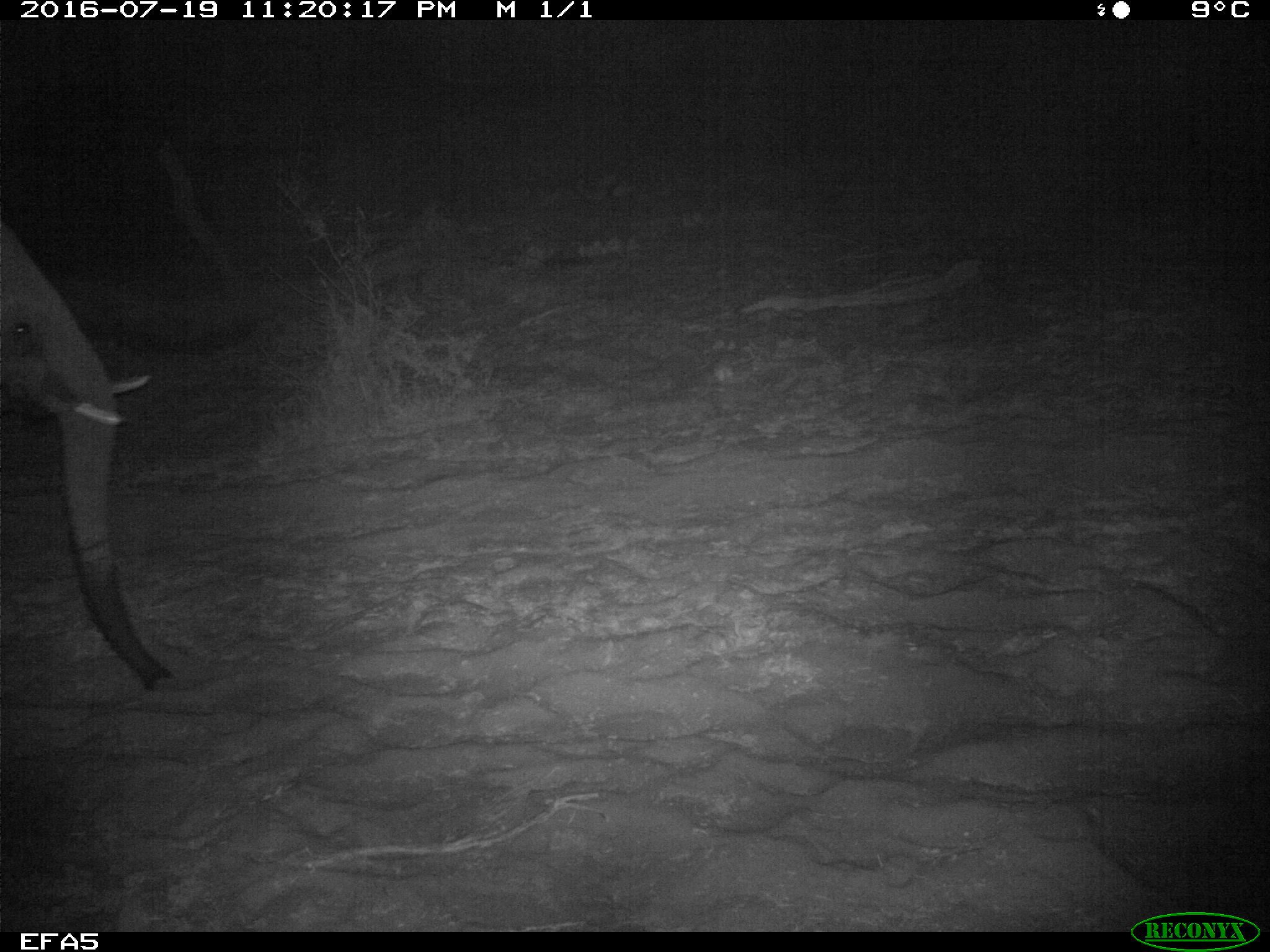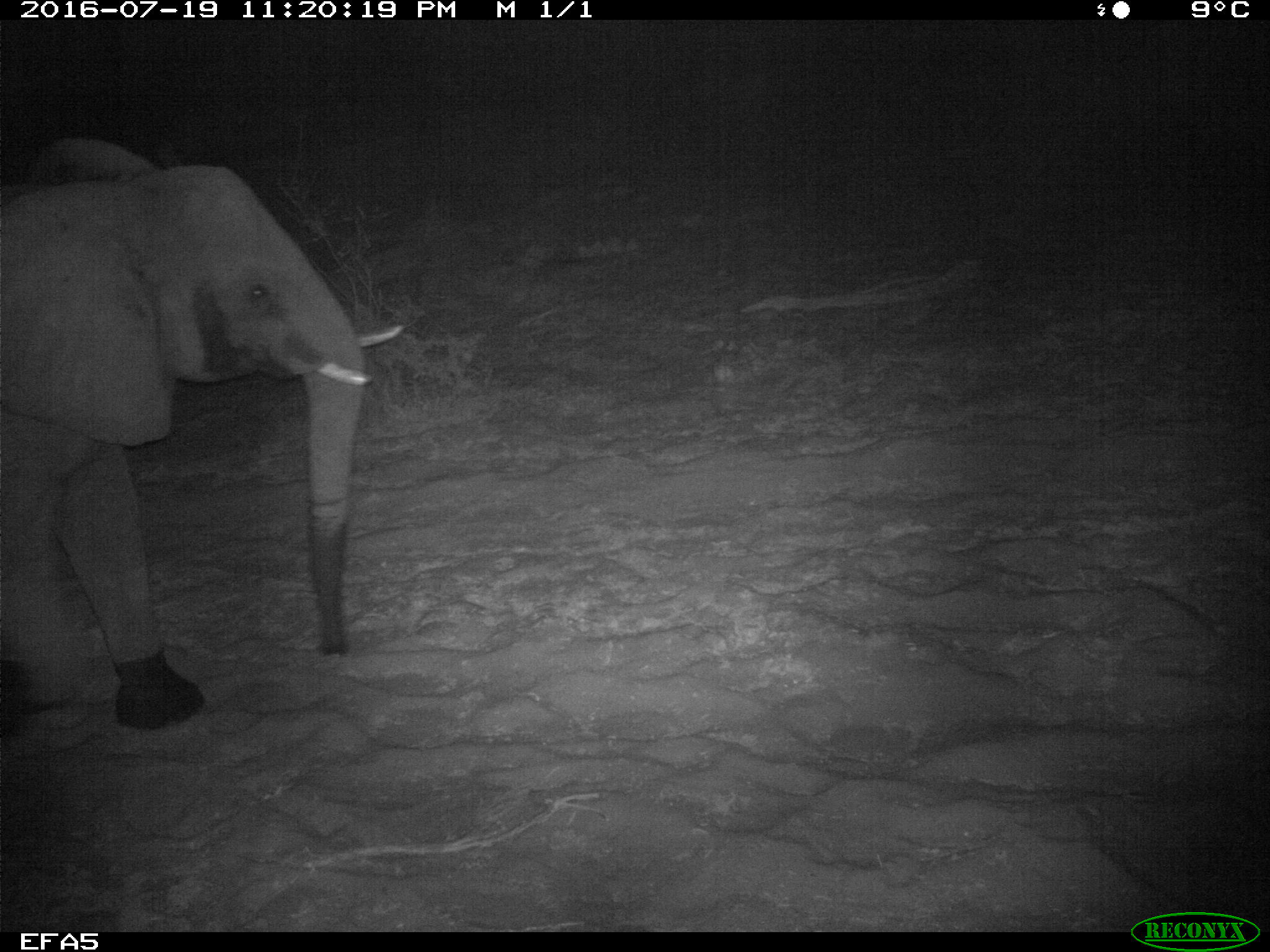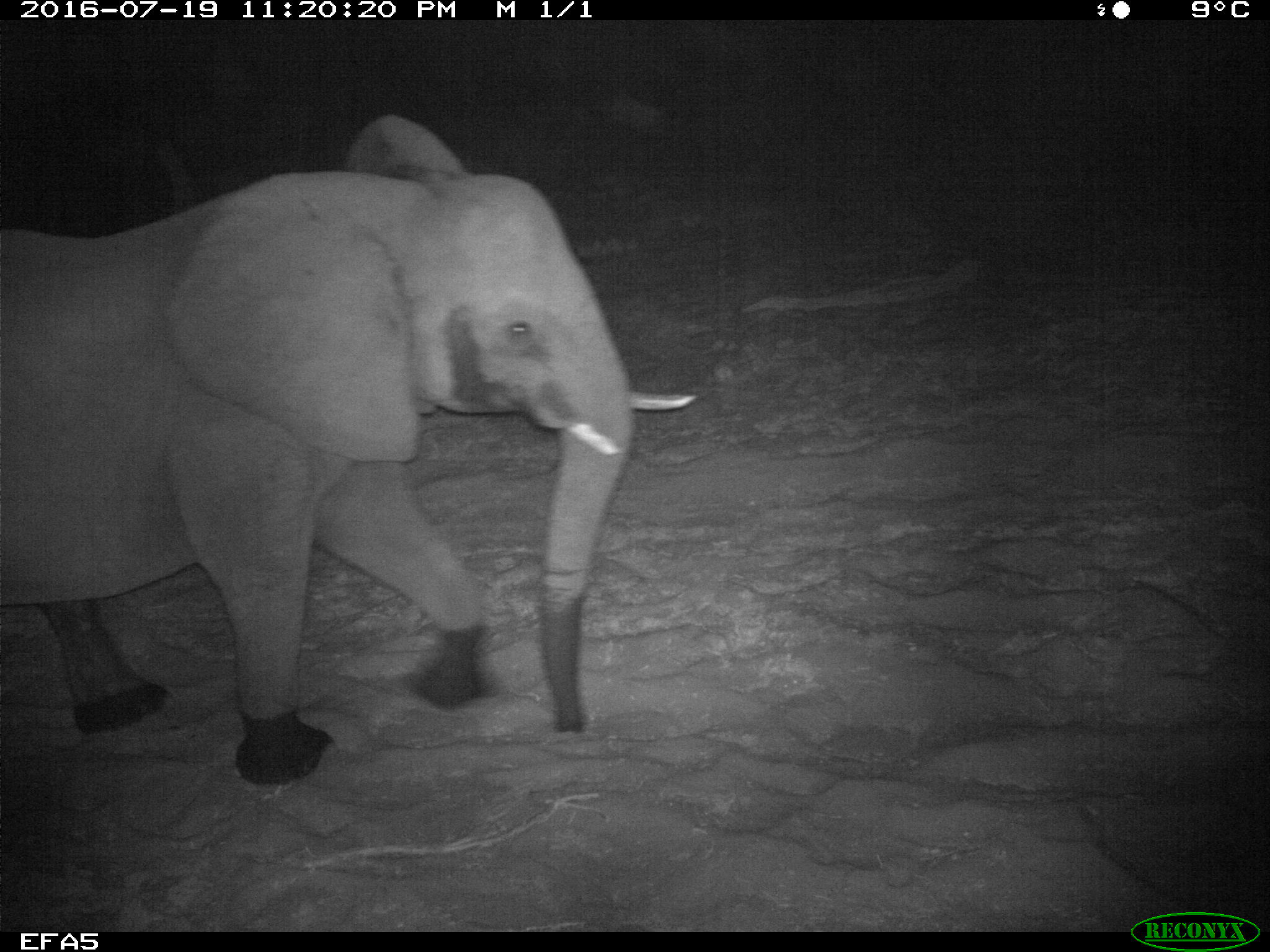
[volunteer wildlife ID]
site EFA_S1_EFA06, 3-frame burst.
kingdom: Animalia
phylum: Chordata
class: Mammalia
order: Proboscidea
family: Elephantidae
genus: Loxodonta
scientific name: Loxodonta africana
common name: african bush elephant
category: elephant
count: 1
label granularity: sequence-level